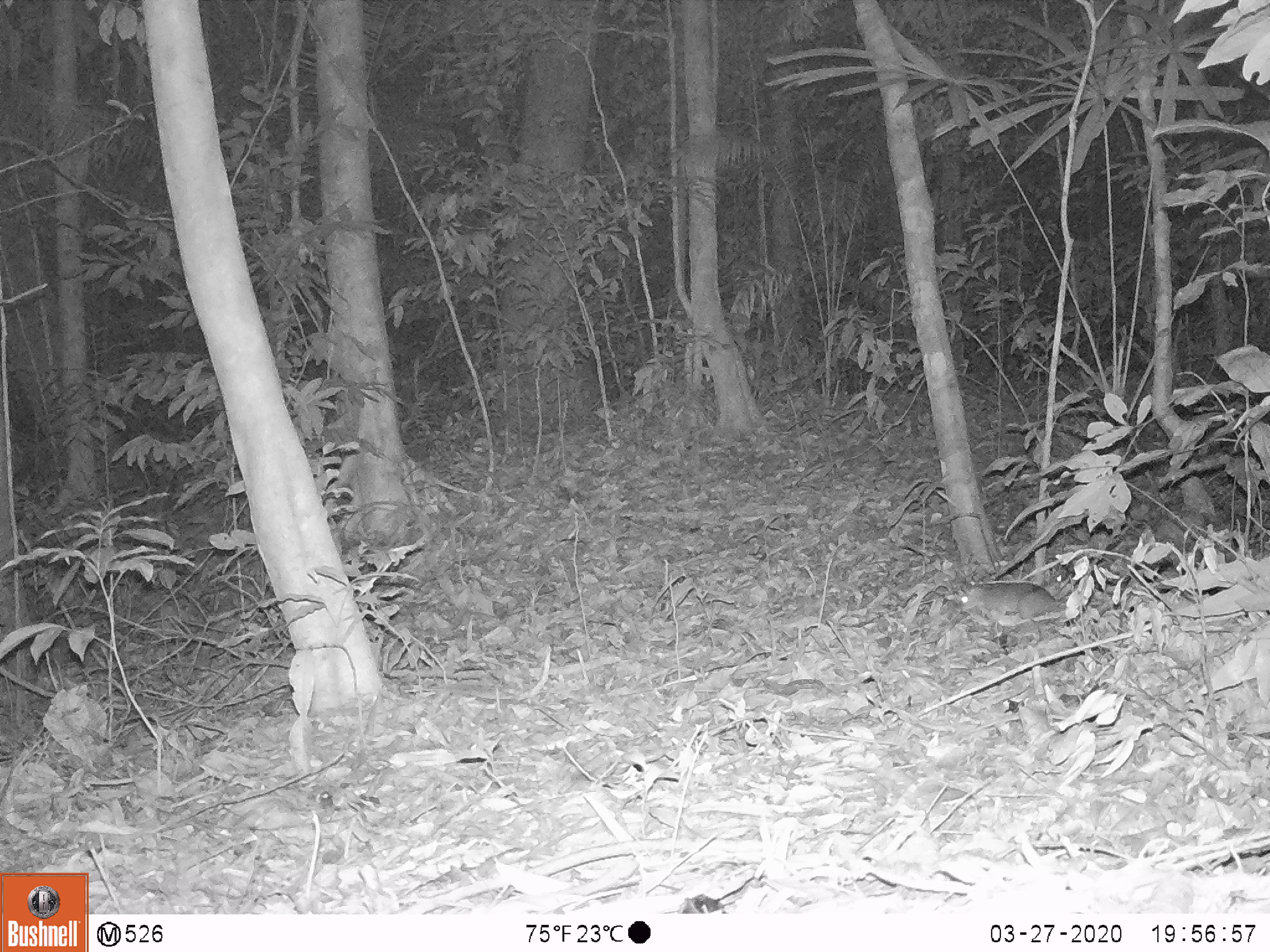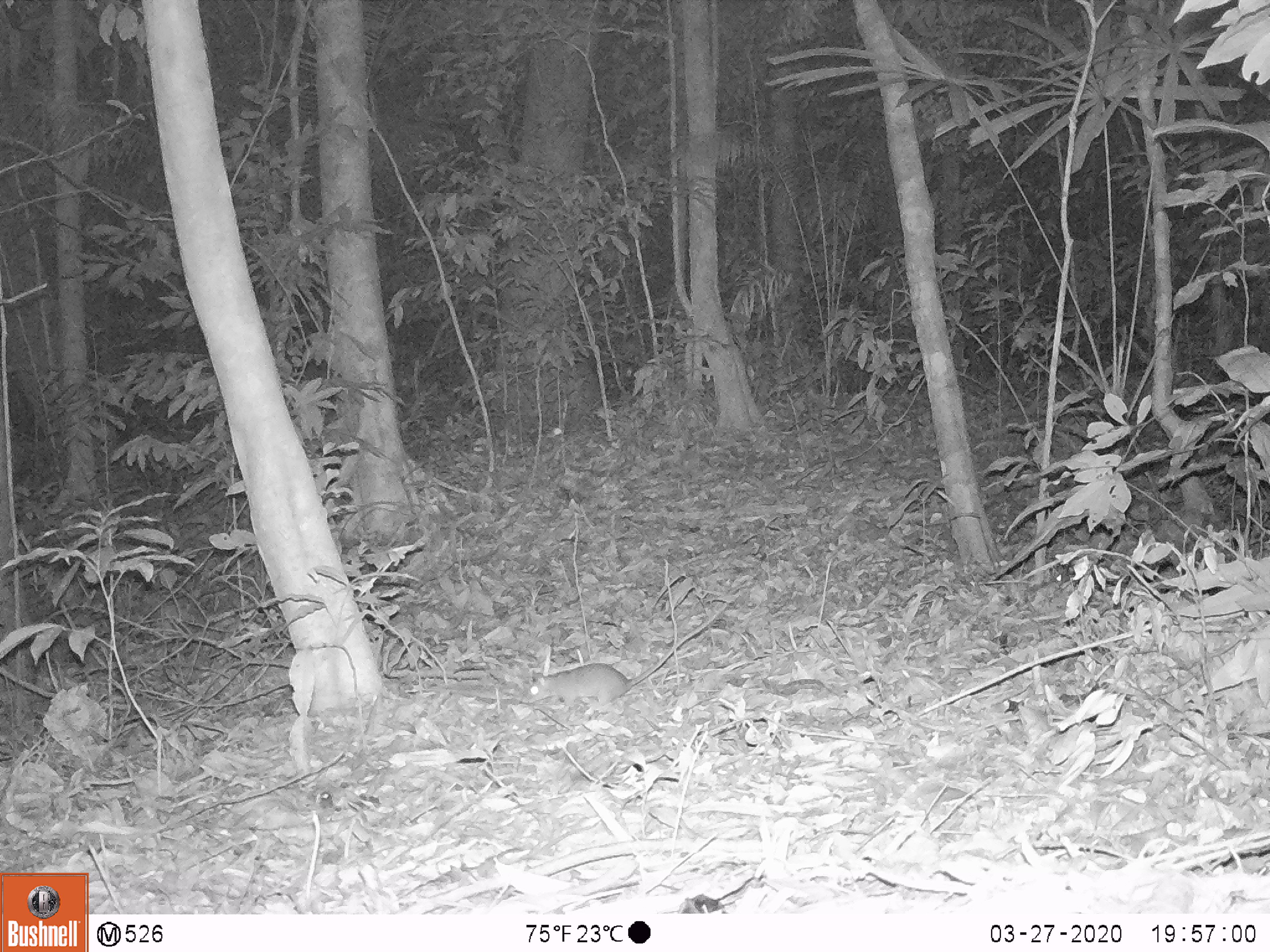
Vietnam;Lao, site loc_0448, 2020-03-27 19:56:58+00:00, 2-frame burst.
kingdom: Animalia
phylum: Chordata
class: Mammalia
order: Rodentia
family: Muridae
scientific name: Muridae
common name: old-world mice and rats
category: unidentified murid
Unidentified murid (old-world mice and rats) (Muridae). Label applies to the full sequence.